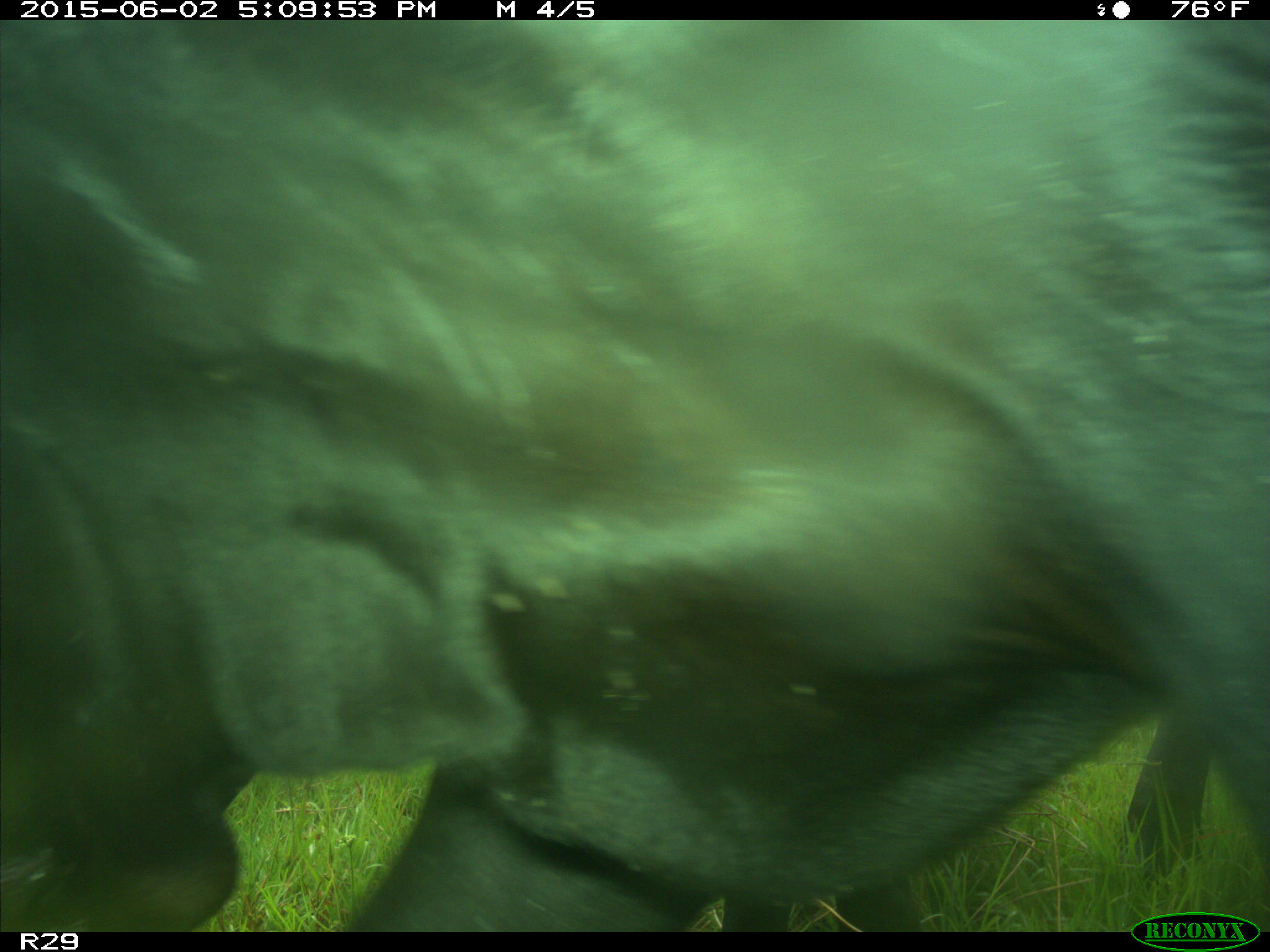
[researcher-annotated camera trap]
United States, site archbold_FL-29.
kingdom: Animalia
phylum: Chordata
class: Mammalia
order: Artiodactyla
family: Bovidae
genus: Bos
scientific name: Bos taurus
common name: domestic cow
Bos taurus (domestic cow).